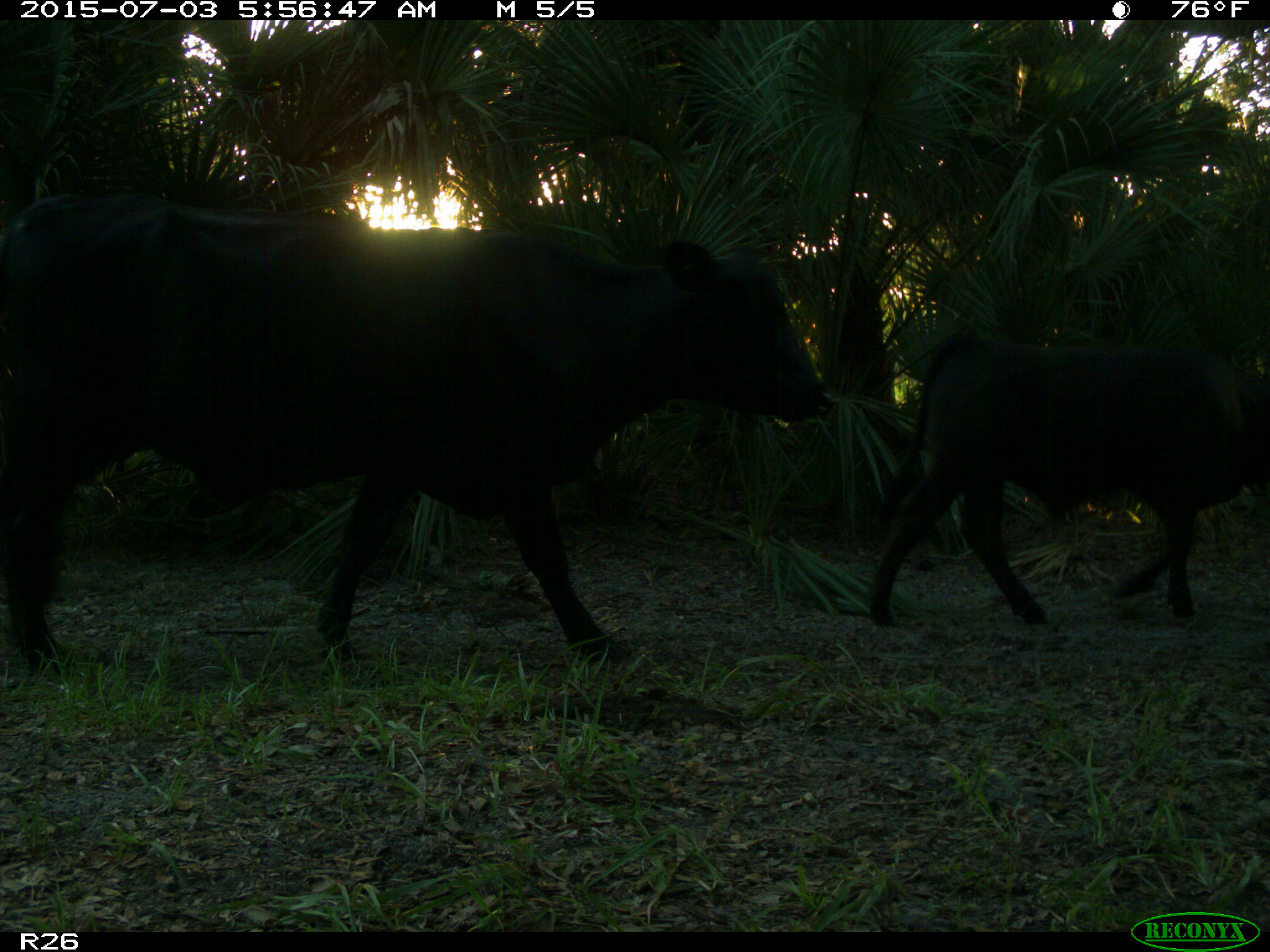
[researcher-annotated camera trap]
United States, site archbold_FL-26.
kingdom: Animalia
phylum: Chordata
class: Mammalia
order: Artiodactyla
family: Bovidae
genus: Bos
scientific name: Bos taurus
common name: domestic cow